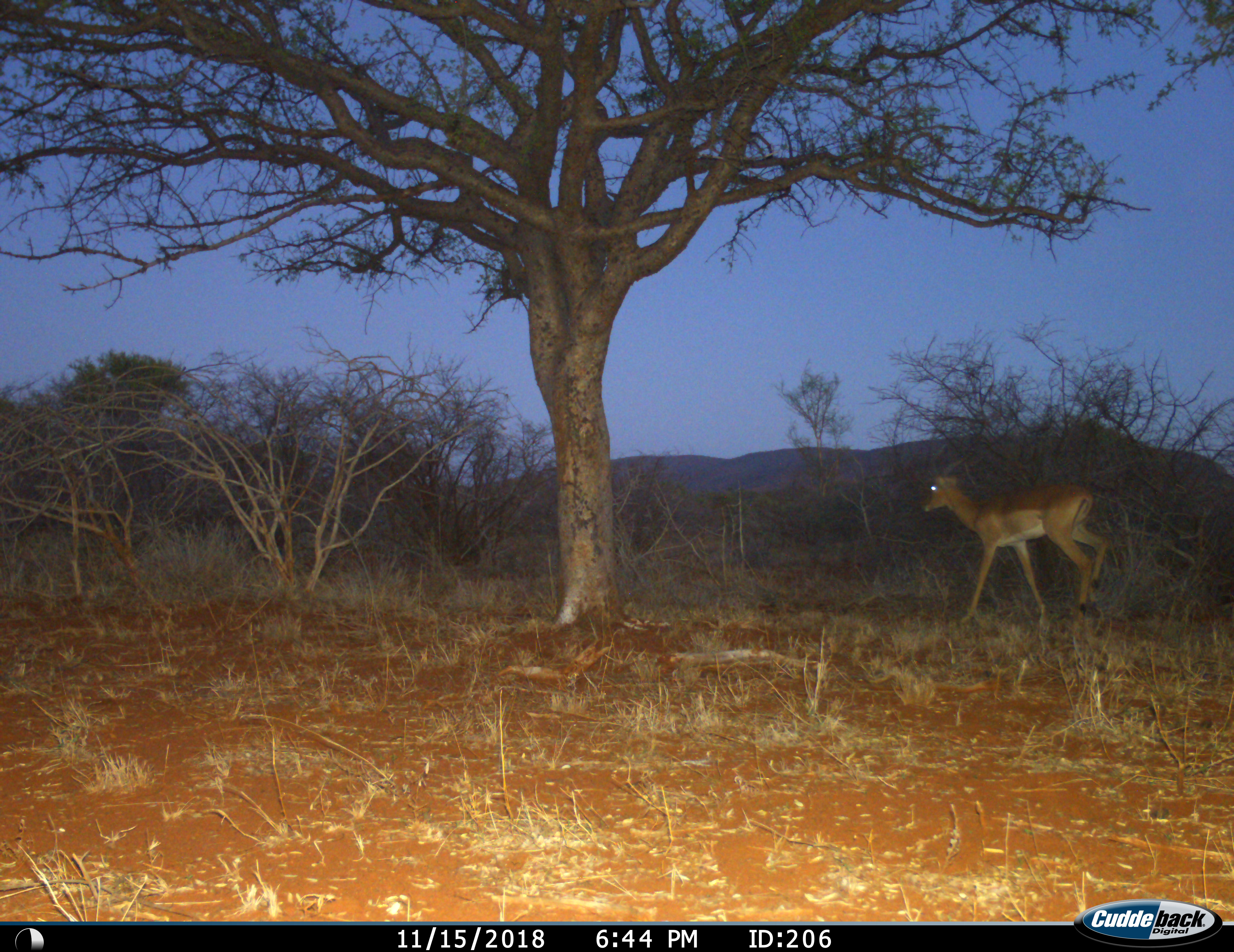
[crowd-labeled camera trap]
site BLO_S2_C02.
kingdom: Animalia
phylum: Chordata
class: Mammalia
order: Artiodactyla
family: Bovidae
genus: Aepyceros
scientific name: Aepyceros melampus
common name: impala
Impala (Aepyceros melampus), count 1. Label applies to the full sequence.